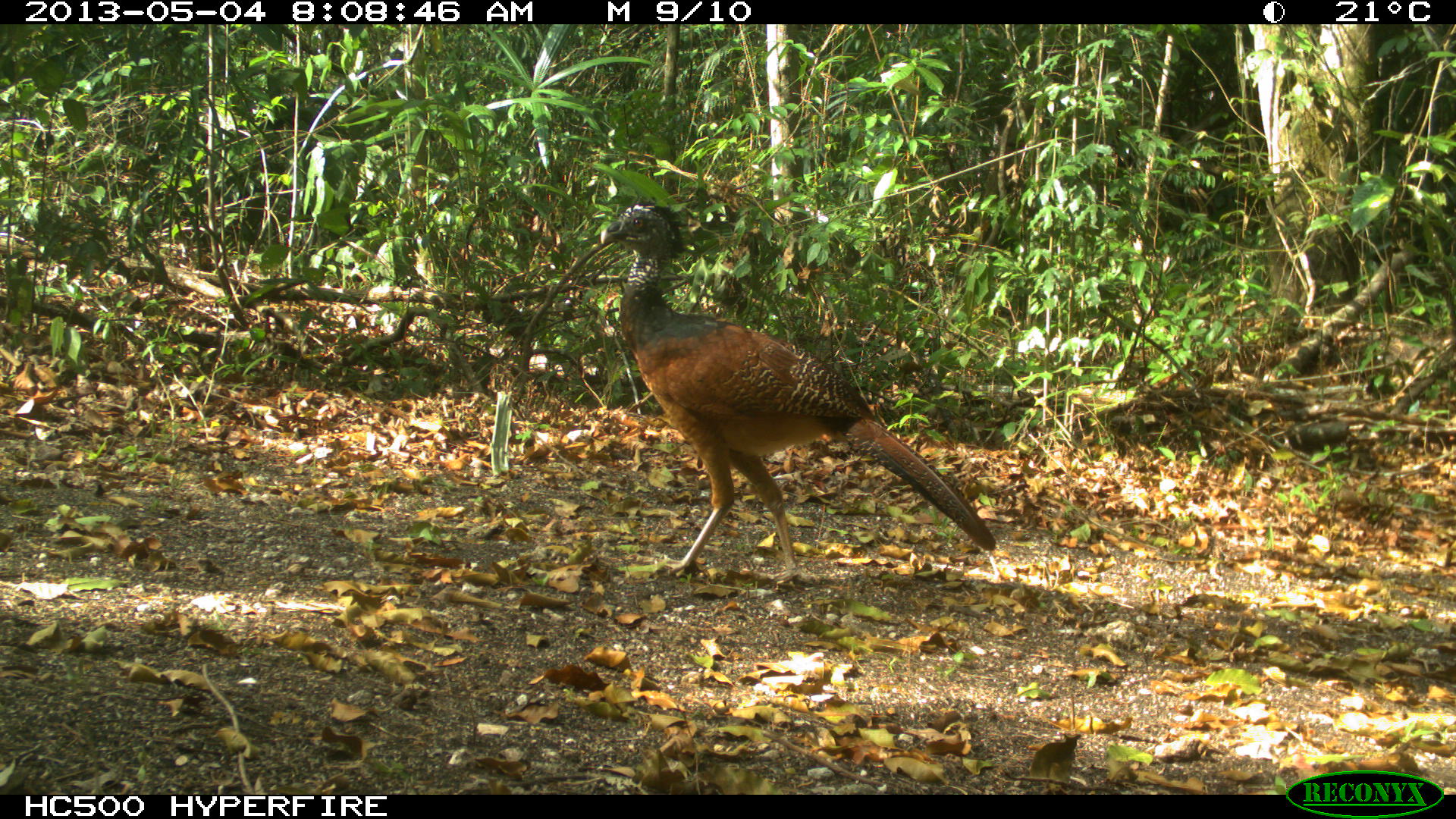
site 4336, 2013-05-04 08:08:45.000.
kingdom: Animalia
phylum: Chordata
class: Aves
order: Galliformes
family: Cracidae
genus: Crax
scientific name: Crax rubra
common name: great curassow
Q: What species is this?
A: Crax rubra (great curassow).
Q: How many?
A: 1.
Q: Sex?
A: Female.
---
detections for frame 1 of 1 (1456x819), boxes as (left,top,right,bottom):
crax rubra: (598,199,997,589)